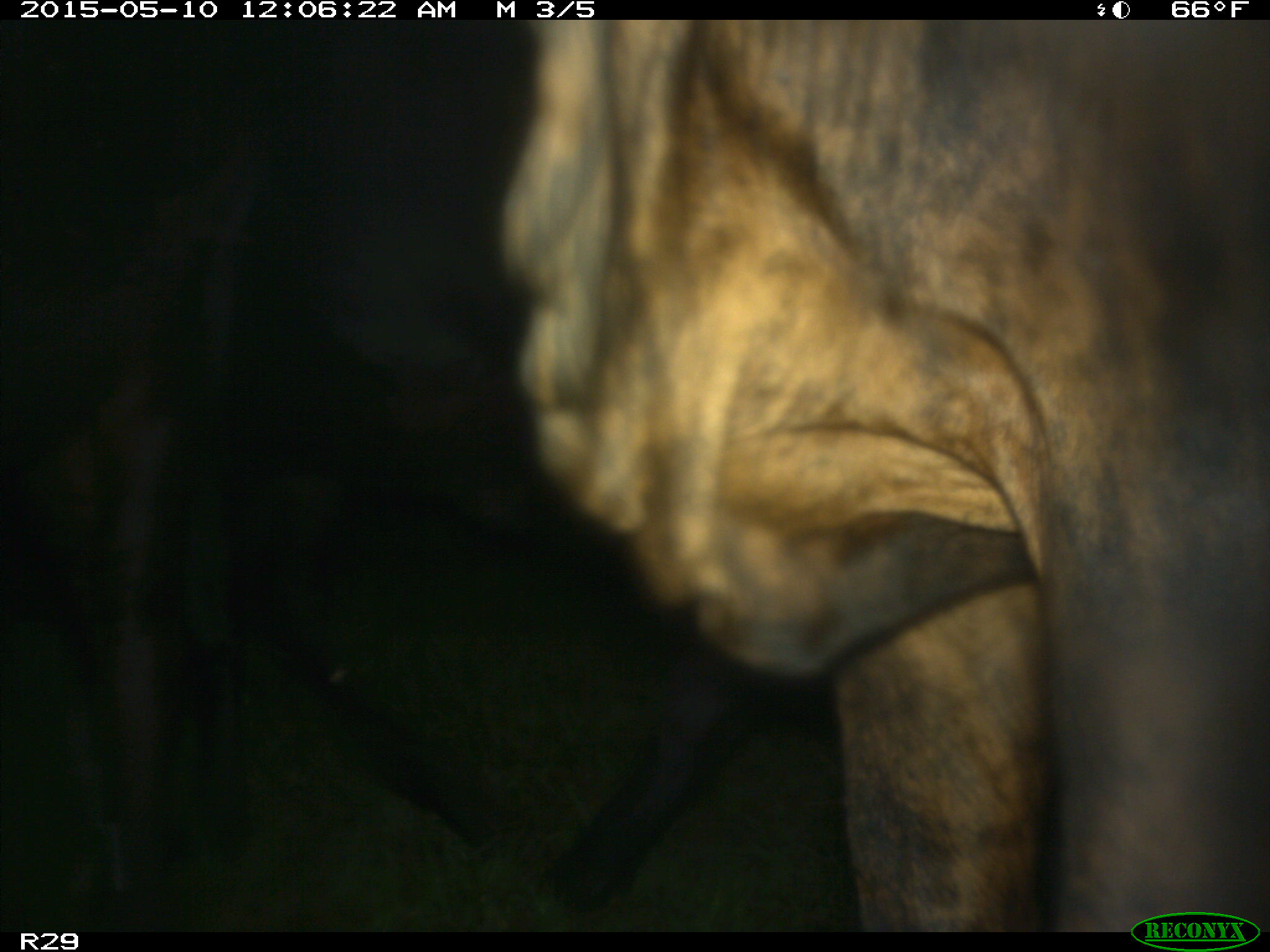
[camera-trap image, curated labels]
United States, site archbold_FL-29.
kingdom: Animalia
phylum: Chordata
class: Mammalia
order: Artiodactyla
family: Bovidae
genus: Bos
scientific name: Bos taurus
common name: domestic cow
Bos taurus (domestic cow).